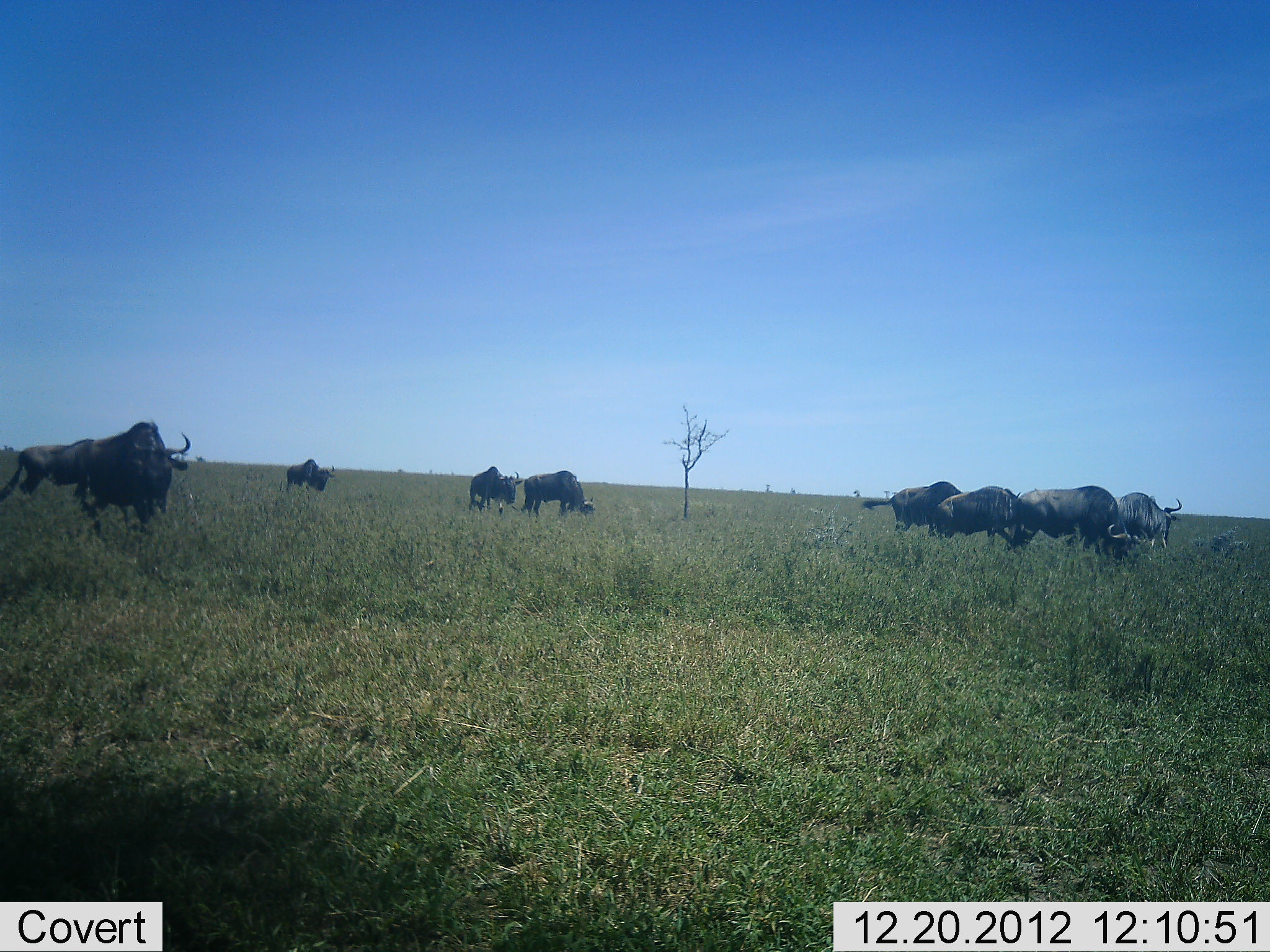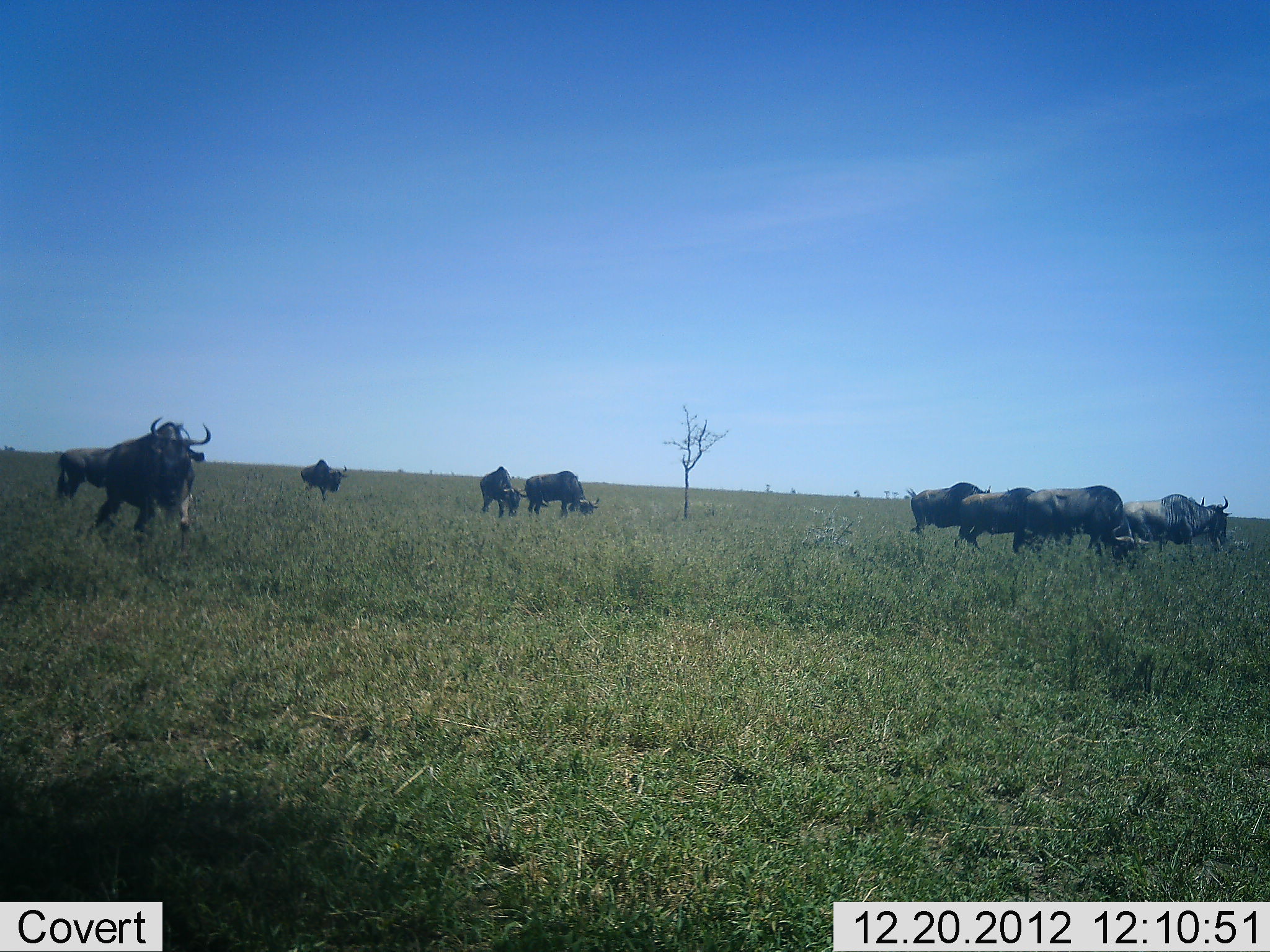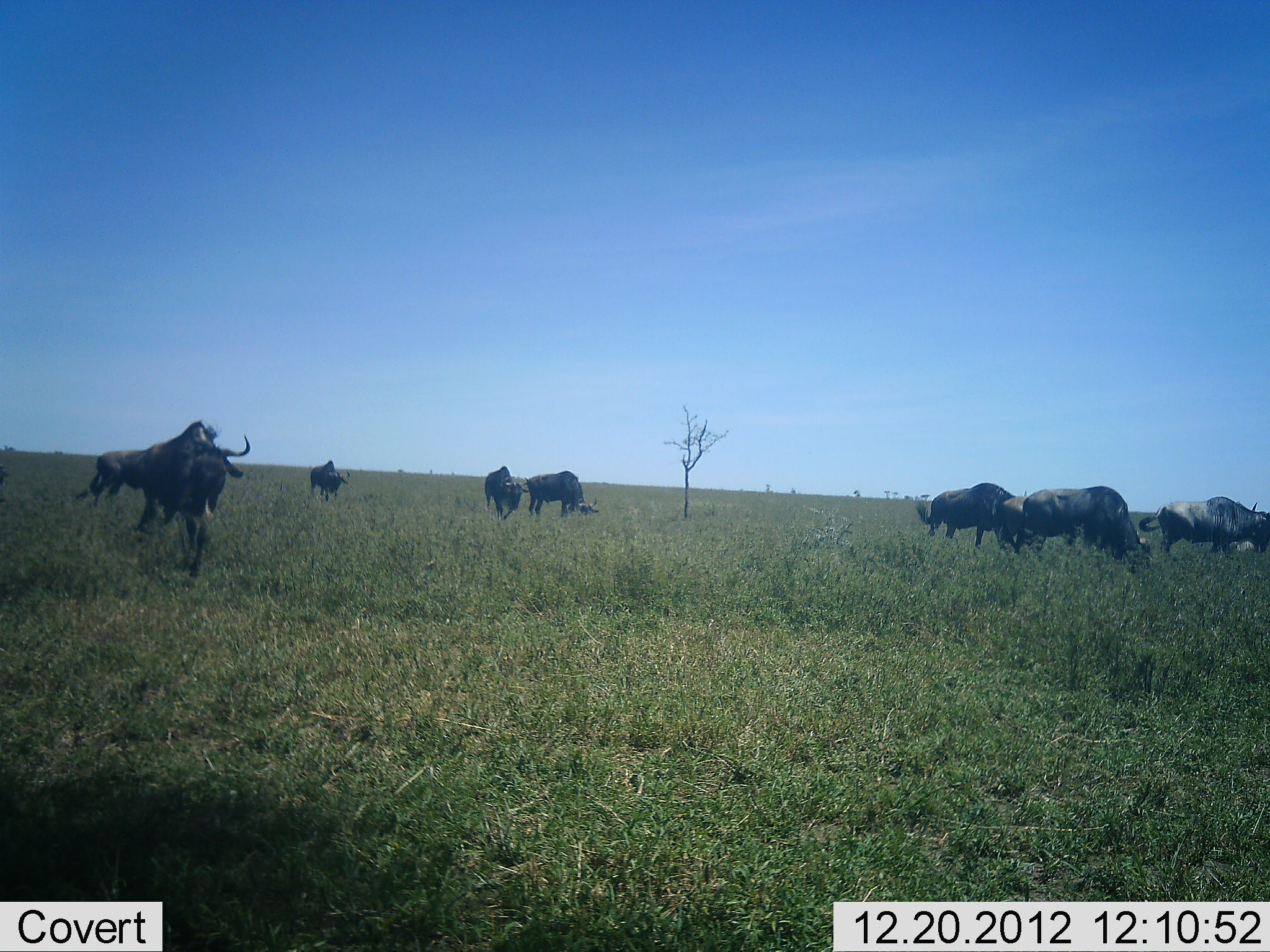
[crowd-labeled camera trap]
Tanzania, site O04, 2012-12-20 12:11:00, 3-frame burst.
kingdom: Animalia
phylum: Chordata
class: Mammalia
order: Artiodactyla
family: Bovidae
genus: Connochaetes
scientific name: Connochaetes taurinus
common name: blue wildebeest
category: wildebeest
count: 9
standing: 46%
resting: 0%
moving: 66%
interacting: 0%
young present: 0%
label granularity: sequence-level